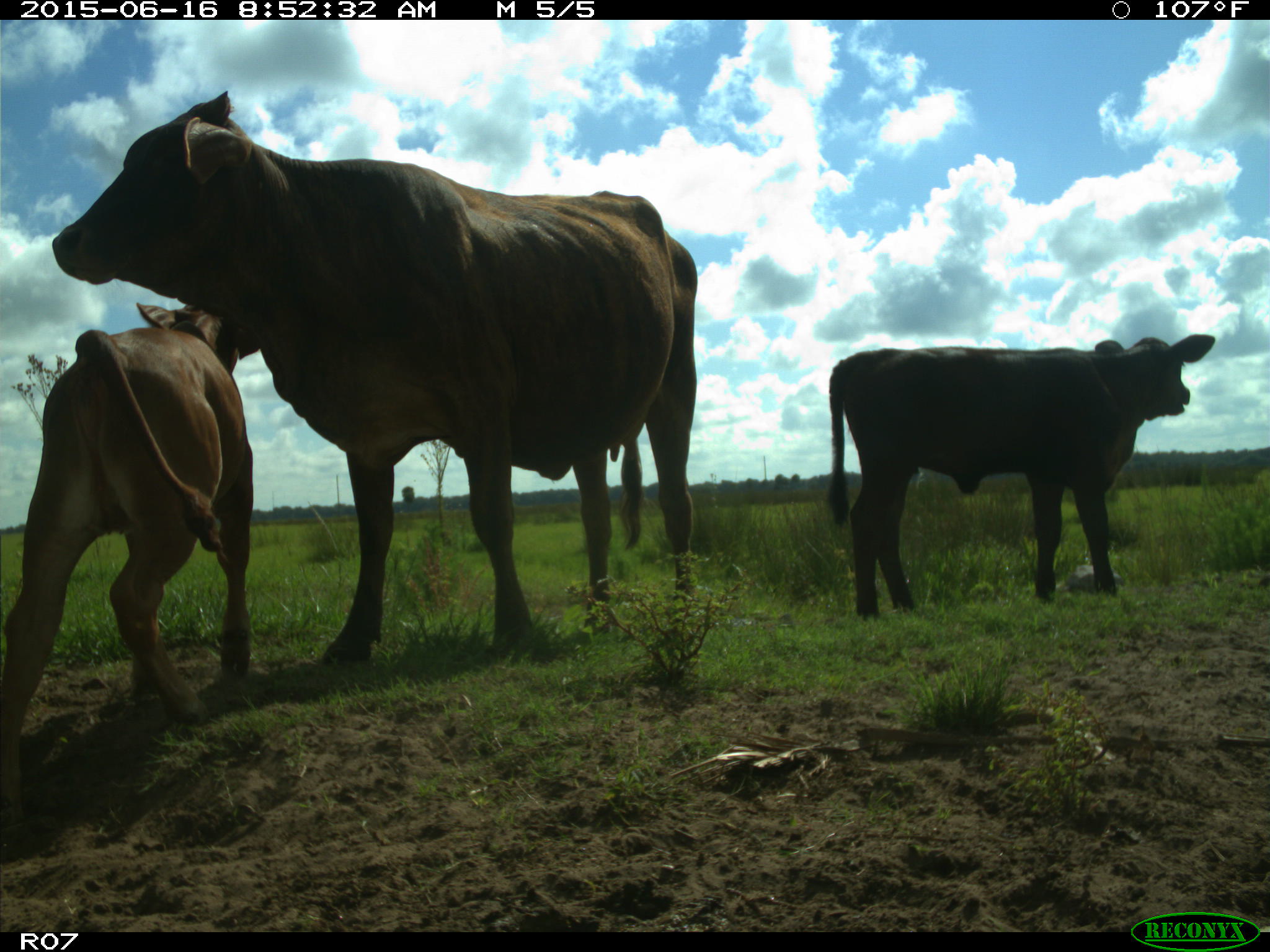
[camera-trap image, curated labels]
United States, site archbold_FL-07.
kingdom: Animalia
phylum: Chordata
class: Mammalia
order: Artiodactyla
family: Bovidae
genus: Bos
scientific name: Bos taurus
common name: domestic cow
Bos taurus (domestic cow).